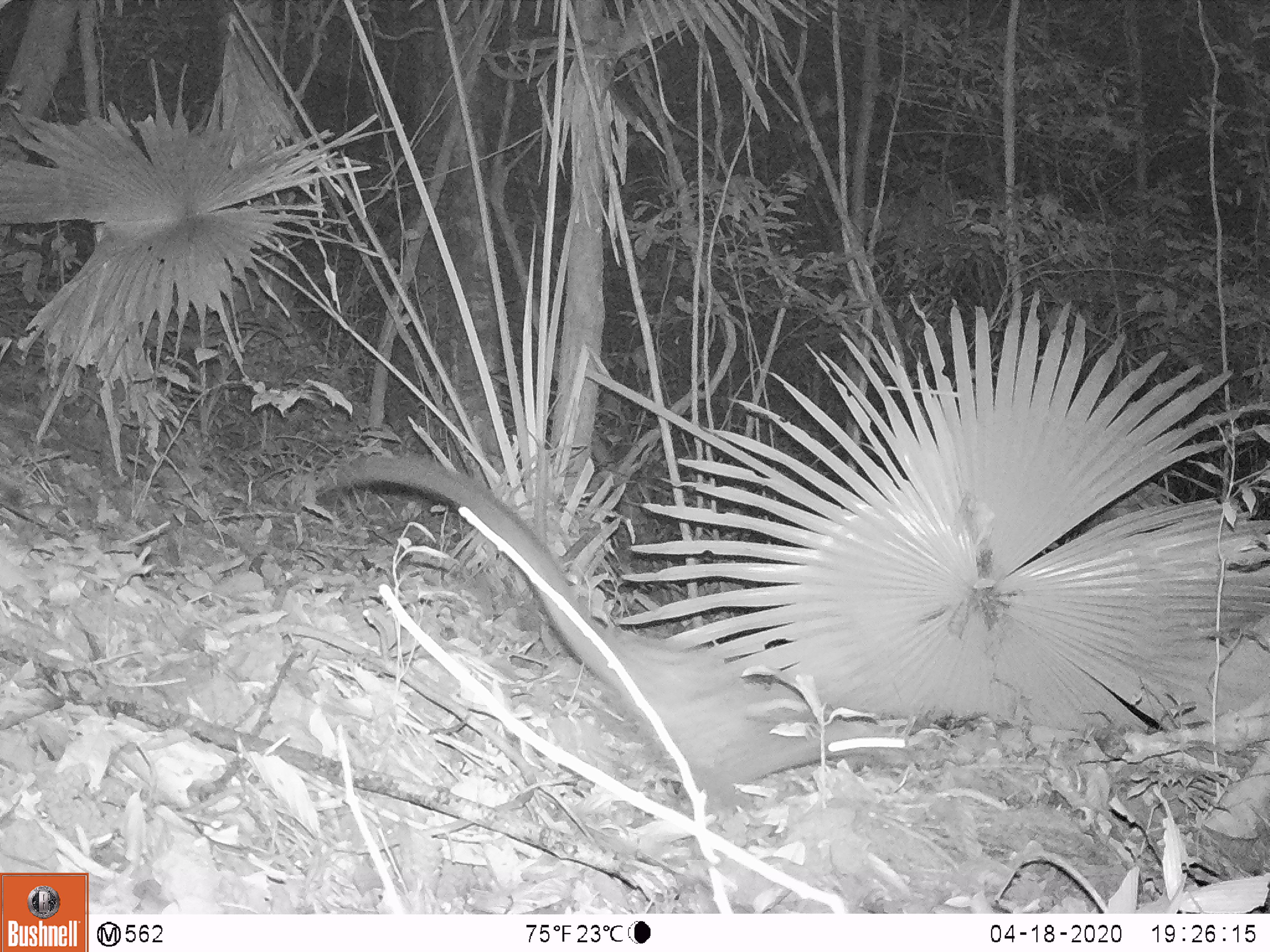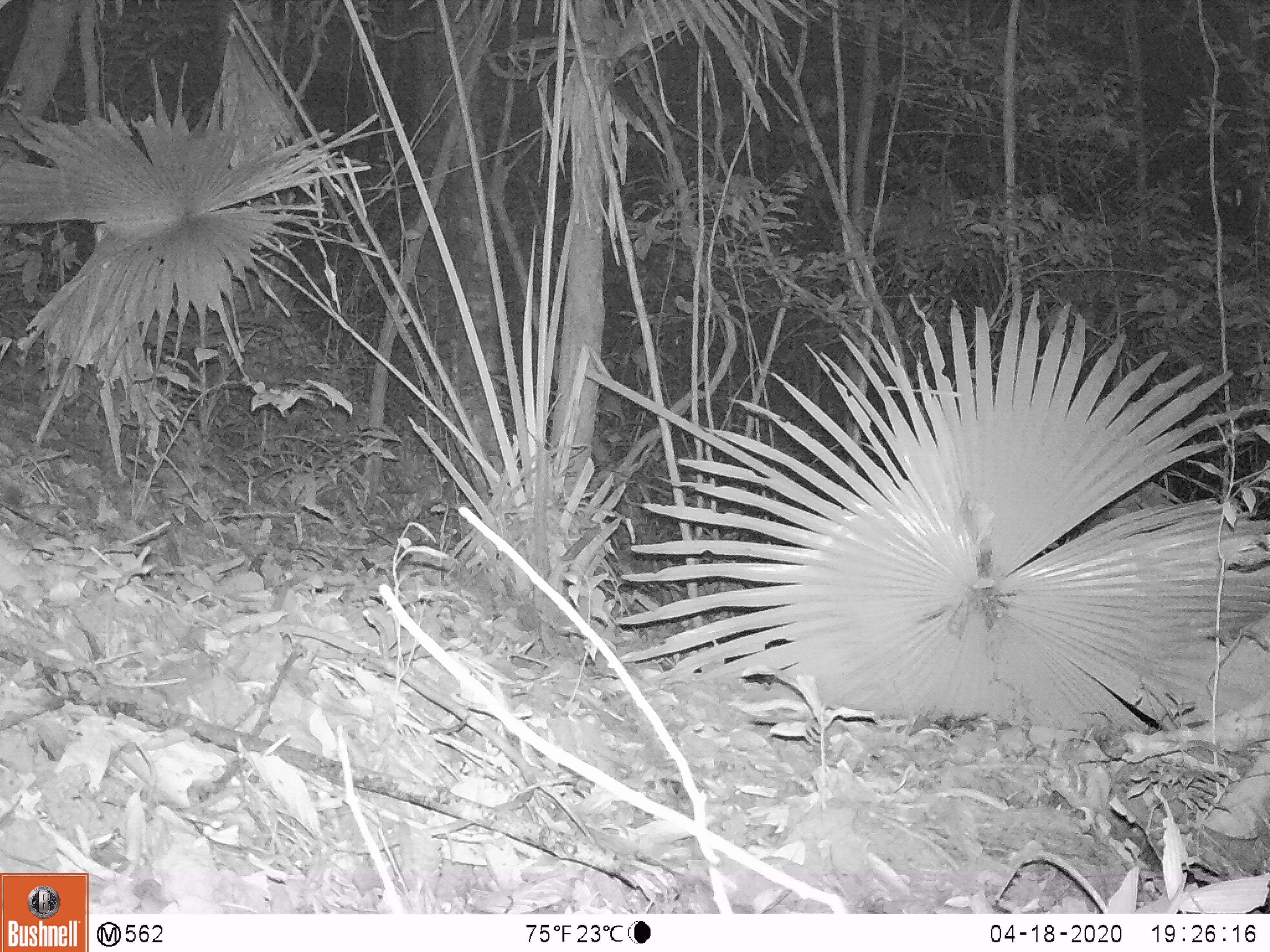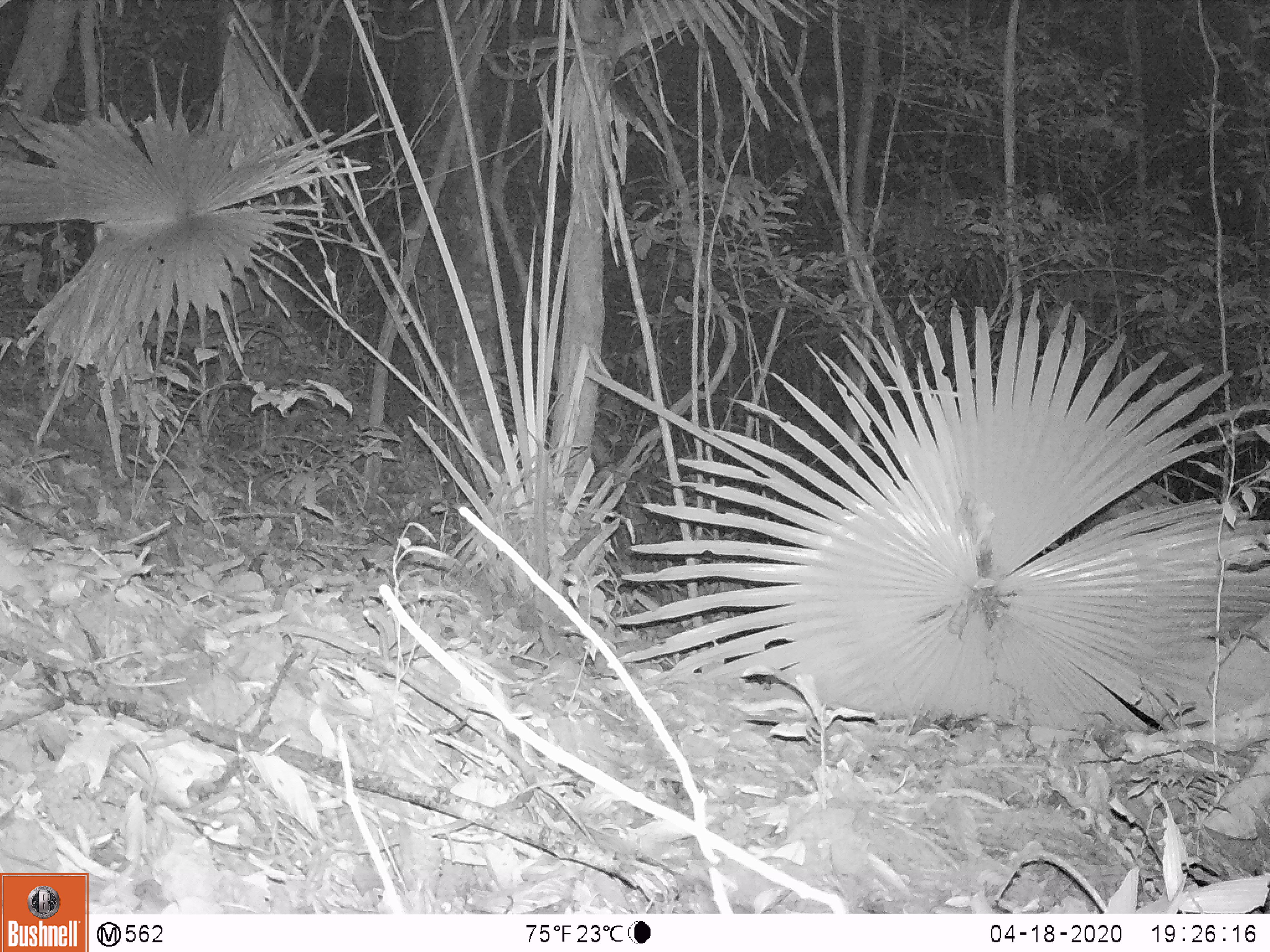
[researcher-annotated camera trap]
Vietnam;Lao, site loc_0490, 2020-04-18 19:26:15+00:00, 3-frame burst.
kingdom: Animalia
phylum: Chordata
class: Mammalia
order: Carnivora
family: Viverridae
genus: Paradoxurus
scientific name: Paradoxurus hermaphroditus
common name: common palm civet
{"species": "common palm civet (Paradoxurus hermaphroditus)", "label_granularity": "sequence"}